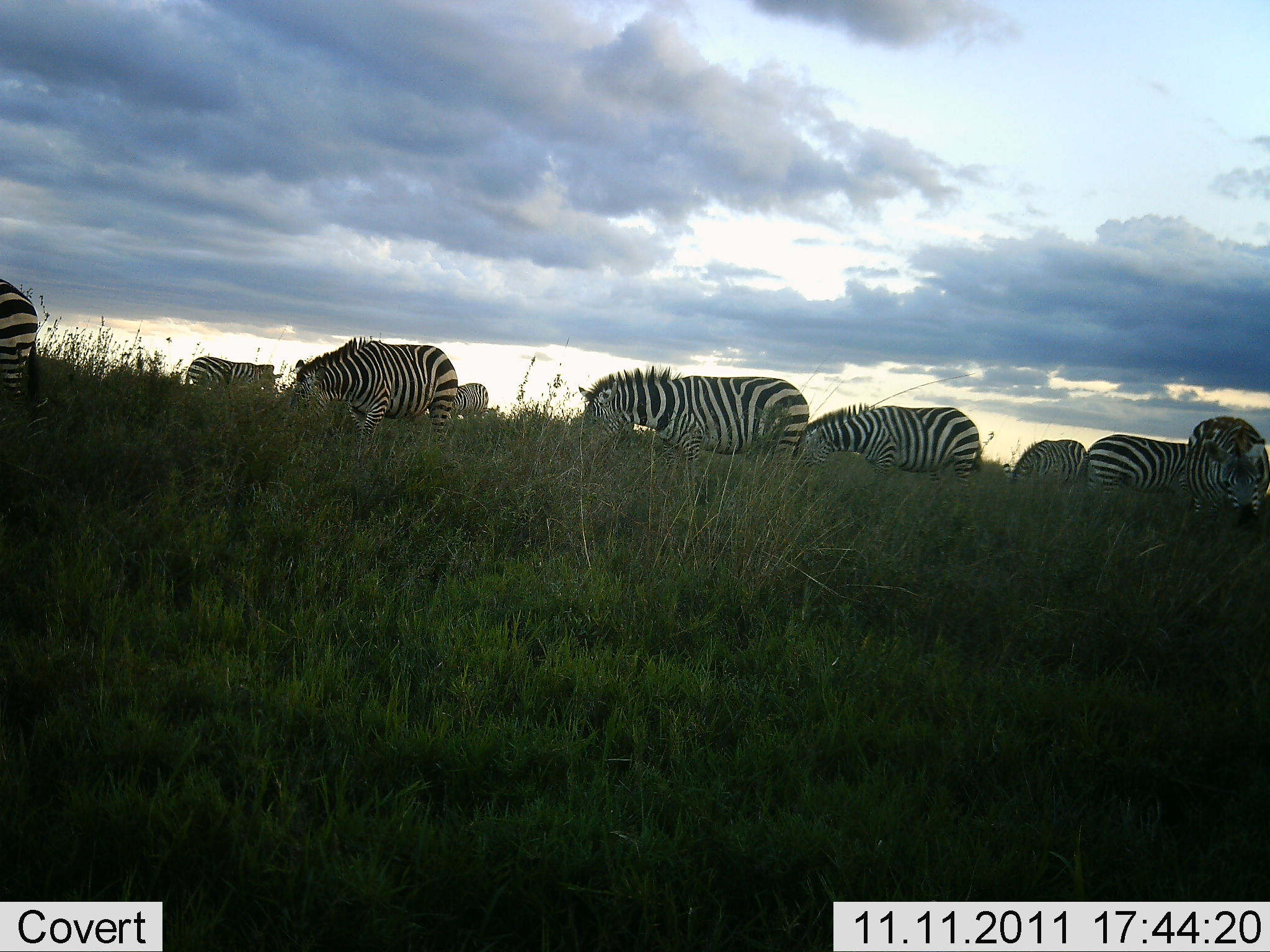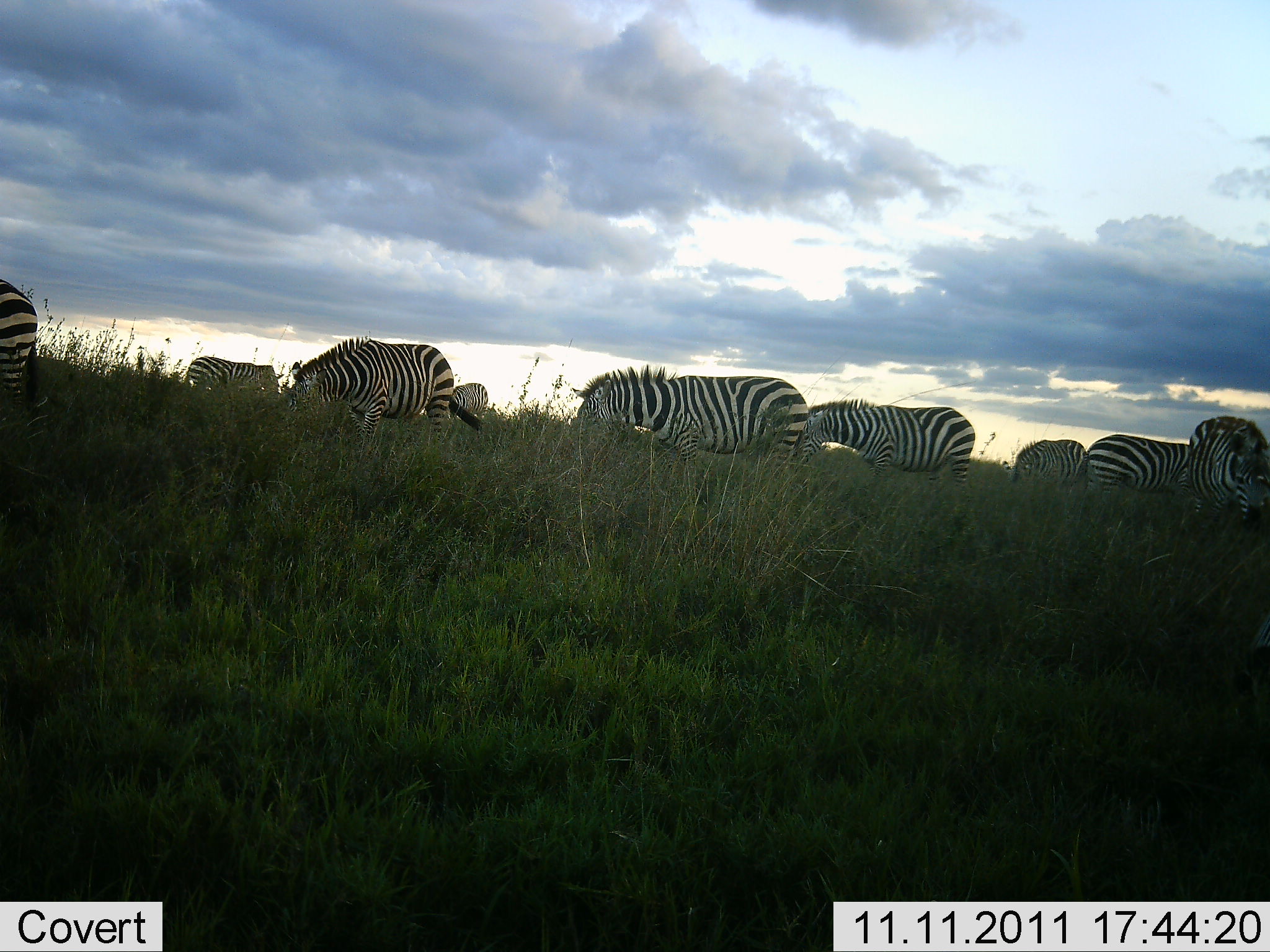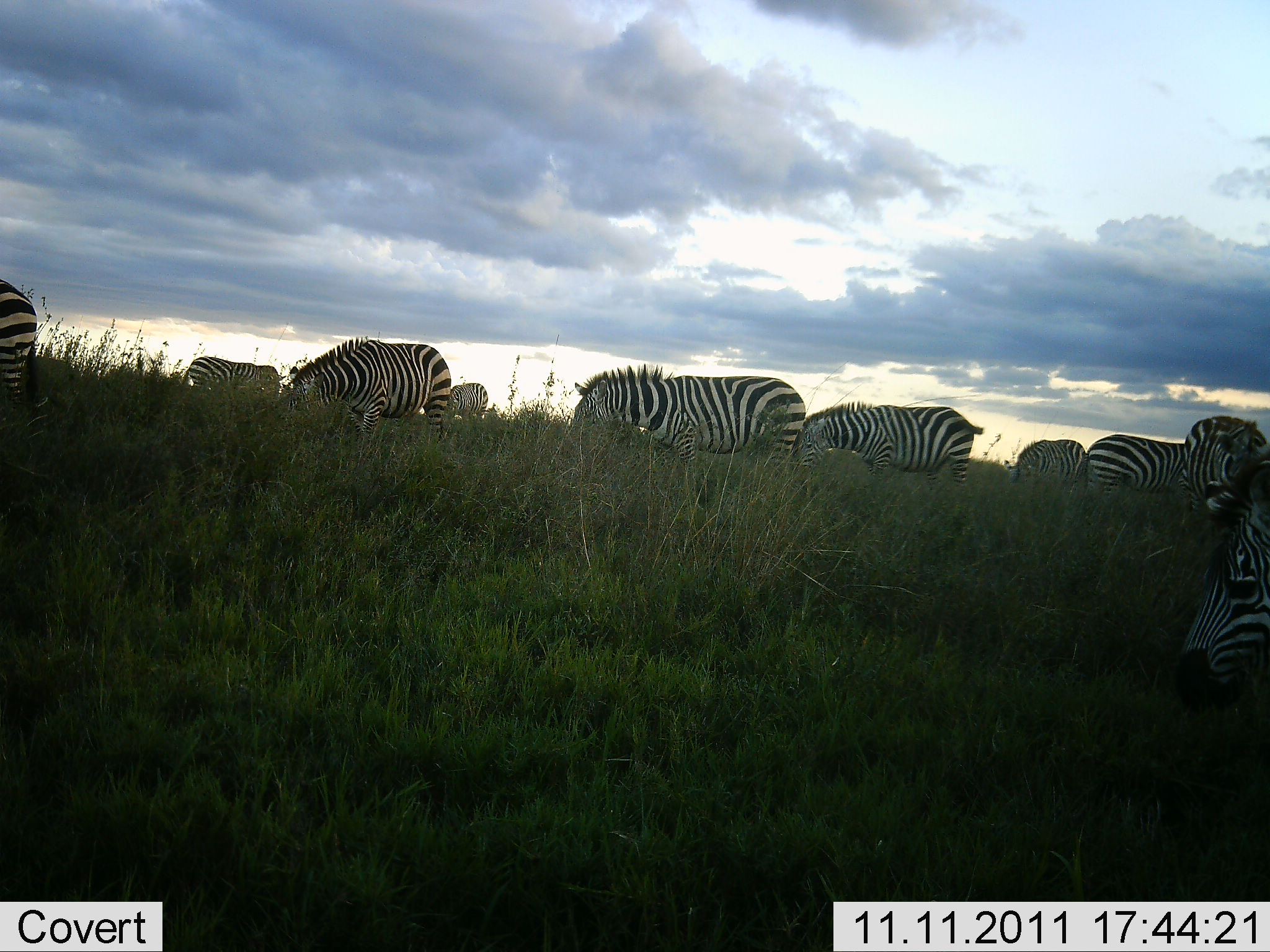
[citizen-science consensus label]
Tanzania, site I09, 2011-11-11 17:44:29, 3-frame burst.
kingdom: Animalia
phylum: Chordata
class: Mammalia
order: Perissodactyla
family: Equidae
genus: Equus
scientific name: Equus quagga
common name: plains zebra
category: zebra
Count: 10.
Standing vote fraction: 46%.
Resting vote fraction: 0%.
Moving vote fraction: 8%.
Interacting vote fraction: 0%.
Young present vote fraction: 0%.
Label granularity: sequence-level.